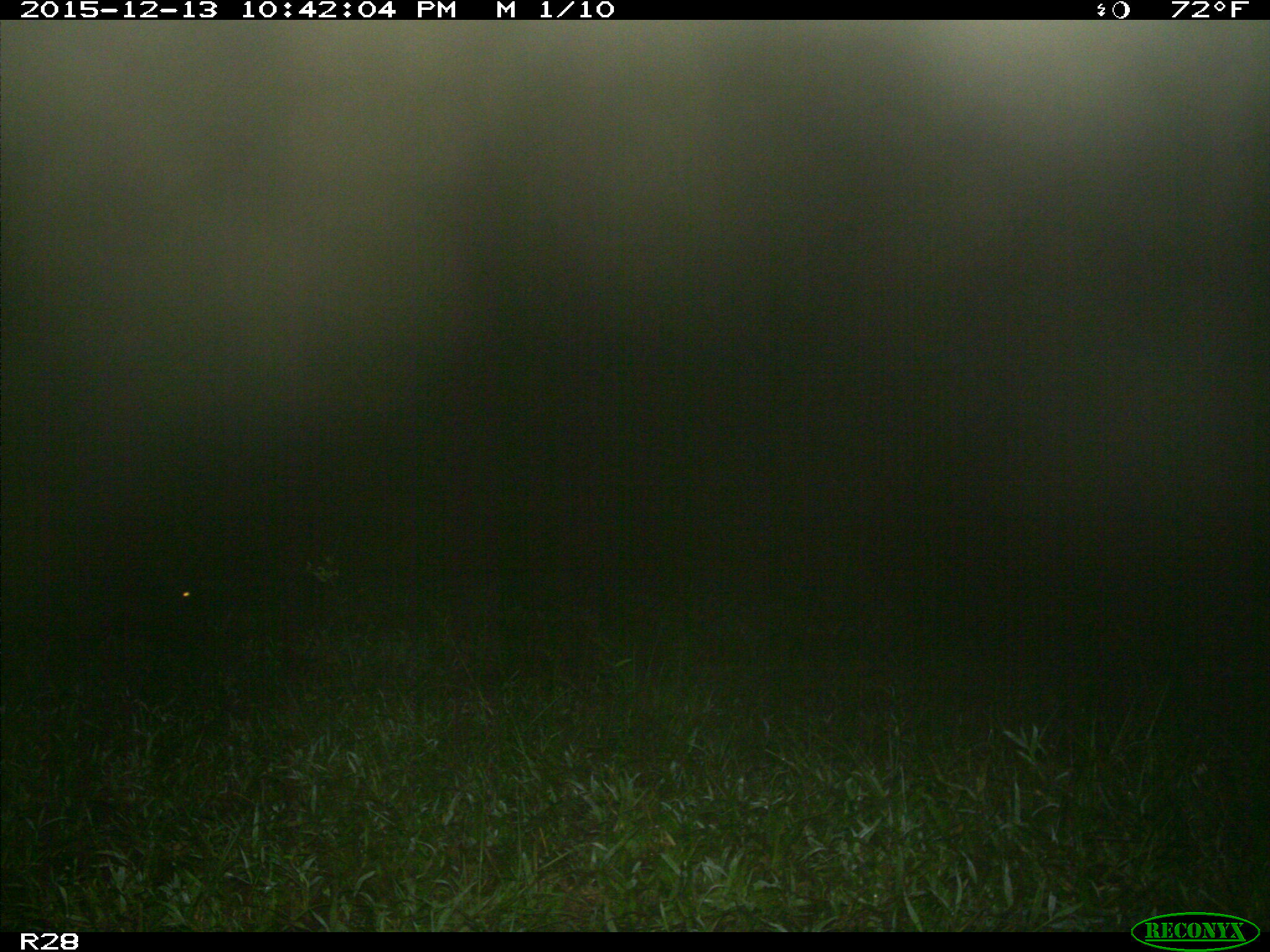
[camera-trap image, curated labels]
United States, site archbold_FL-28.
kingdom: Animalia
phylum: Chordata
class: Mammalia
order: Artiodactyla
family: Suidae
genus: Sus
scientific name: Sus scrofa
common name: wild boar